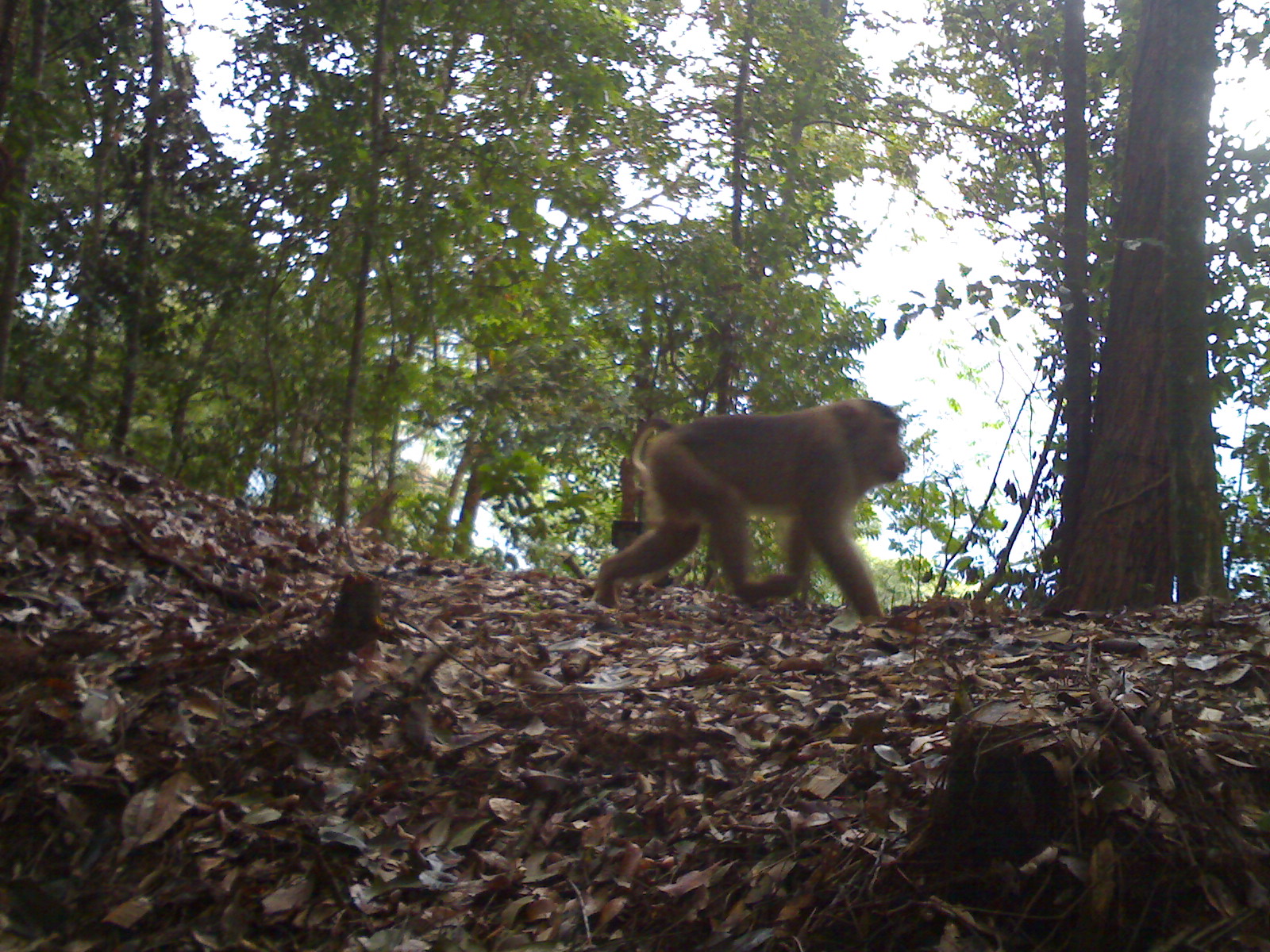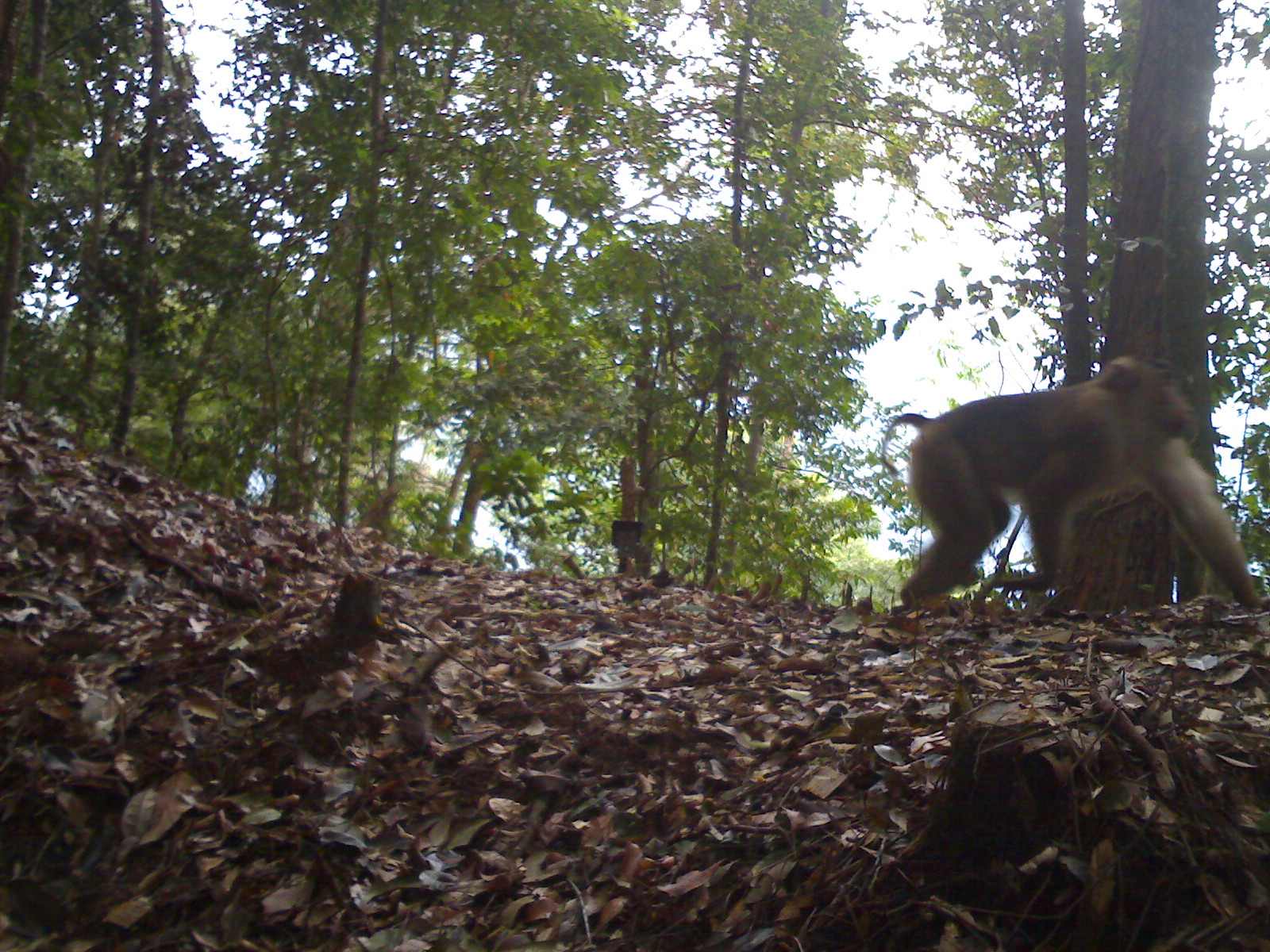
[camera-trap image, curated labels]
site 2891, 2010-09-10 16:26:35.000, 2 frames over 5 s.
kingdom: Animalia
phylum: Chordata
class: Mammalia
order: Primates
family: Cercopithecidae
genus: Macaca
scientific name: Macaca nemestrina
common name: southern pig-tailed macaque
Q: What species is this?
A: Macaca nemestrina (southern pig-tailed macaque).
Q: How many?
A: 1.